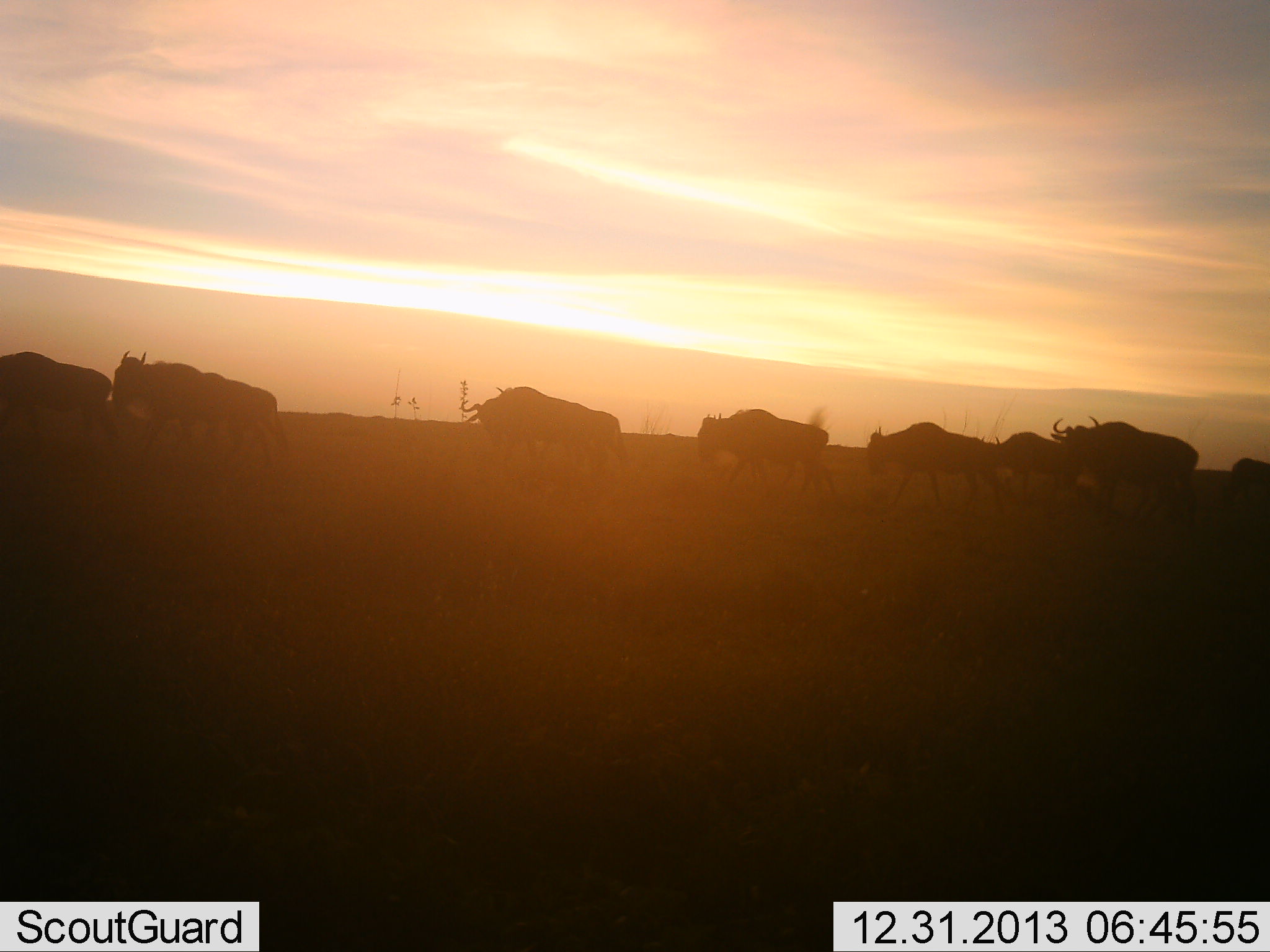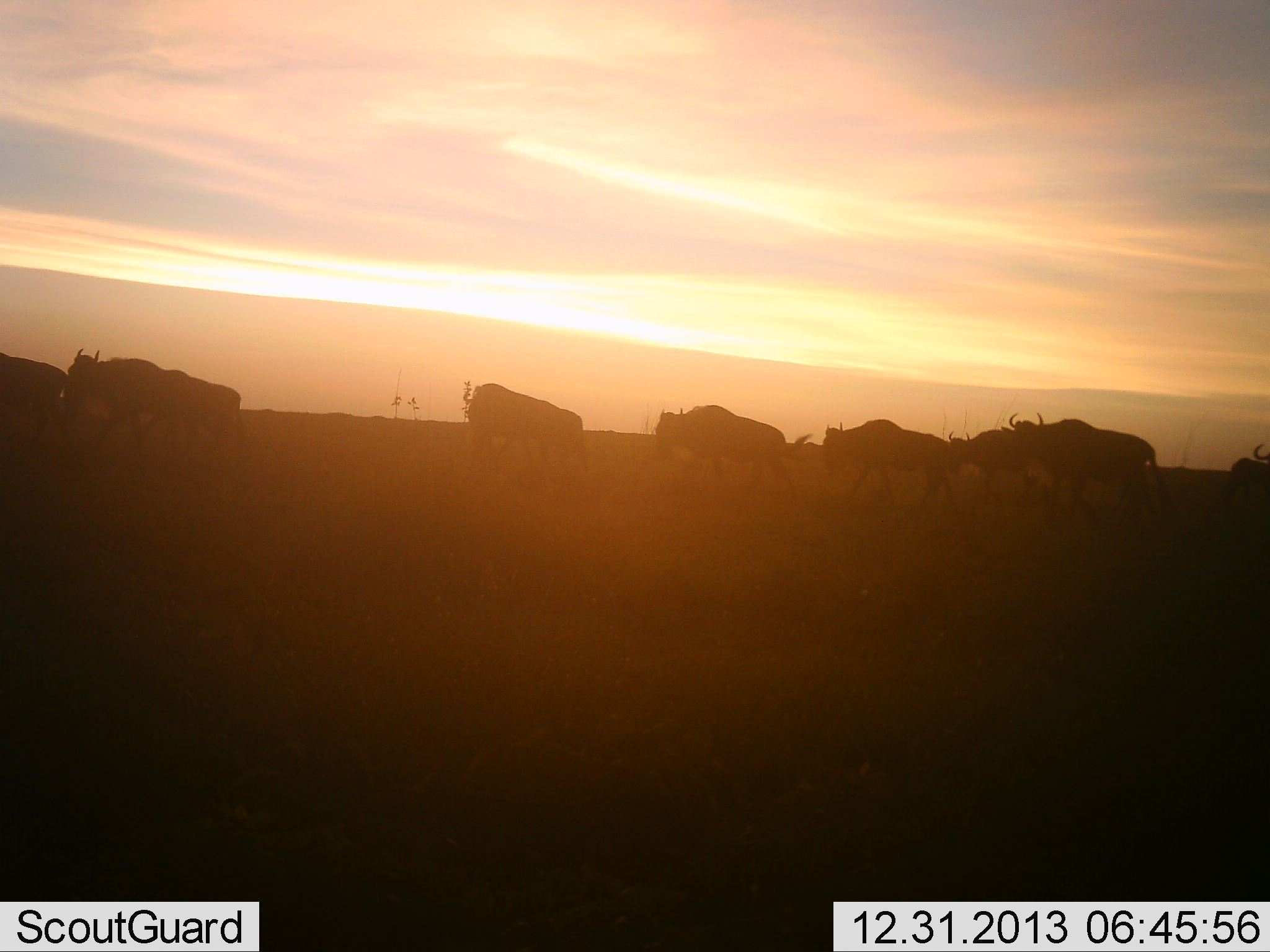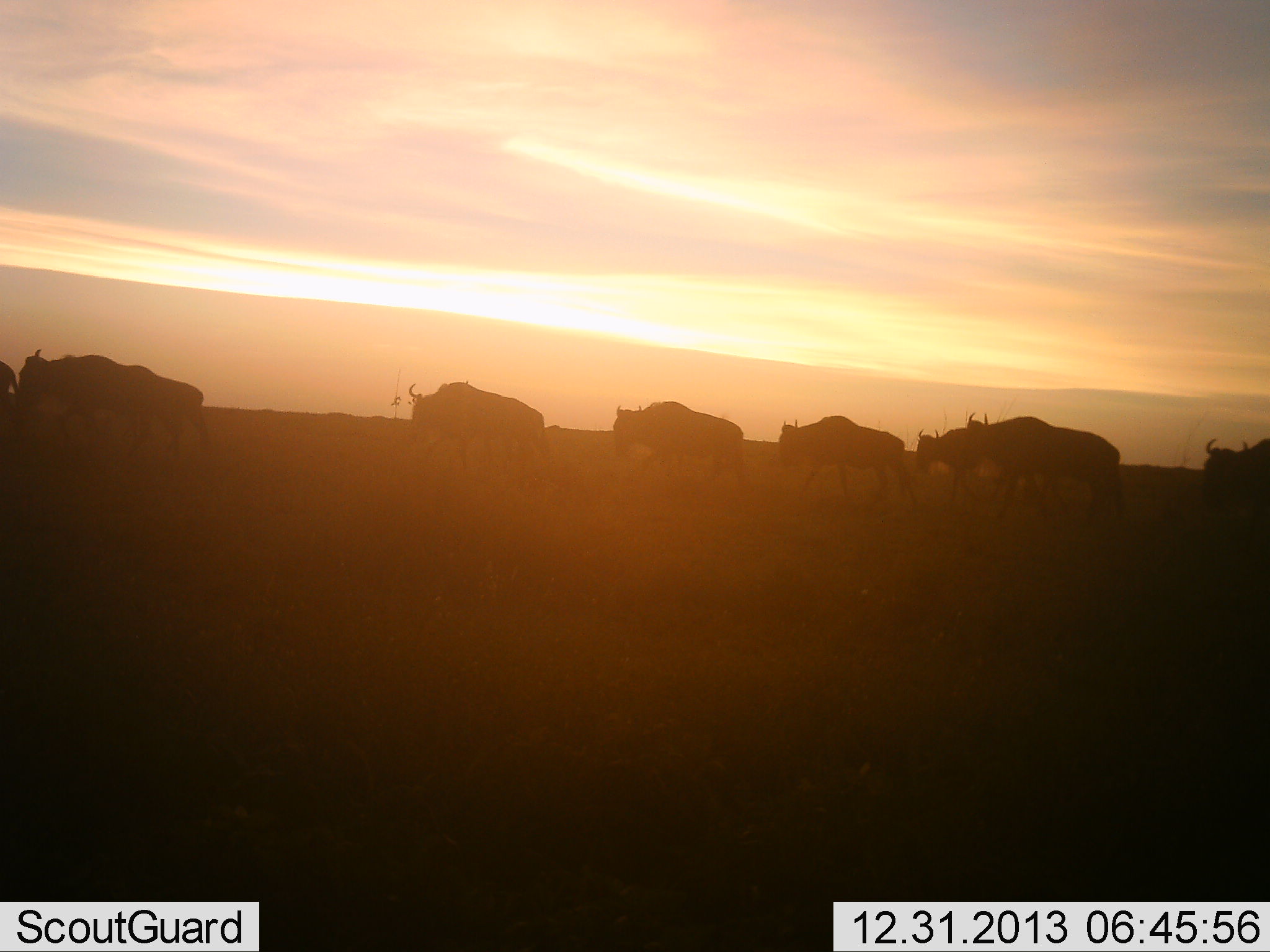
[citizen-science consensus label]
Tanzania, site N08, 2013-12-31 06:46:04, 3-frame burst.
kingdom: Animalia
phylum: Chordata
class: Mammalia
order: Artiodactyla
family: Bovidae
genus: Connochaetes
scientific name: Connochaetes taurinus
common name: blue wildebeest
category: wildebeest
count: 9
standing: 0%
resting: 0%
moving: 100%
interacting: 0%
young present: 0%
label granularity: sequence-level